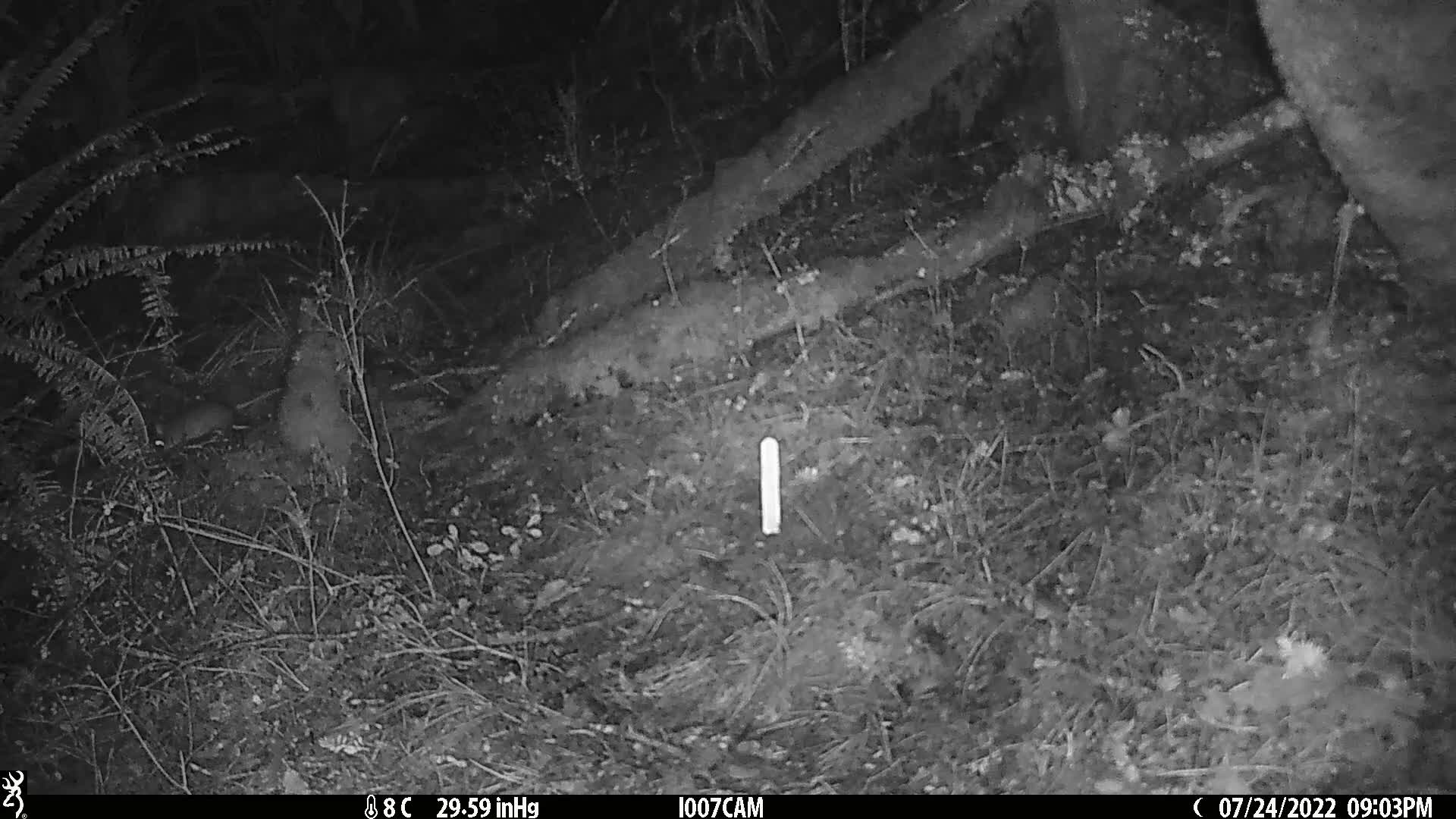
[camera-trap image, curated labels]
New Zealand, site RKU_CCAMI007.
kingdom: Animalia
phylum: Chordata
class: Mammalia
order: Rodentia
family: Muridae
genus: Rattus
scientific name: Rattus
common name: rat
Rat (Rattus).